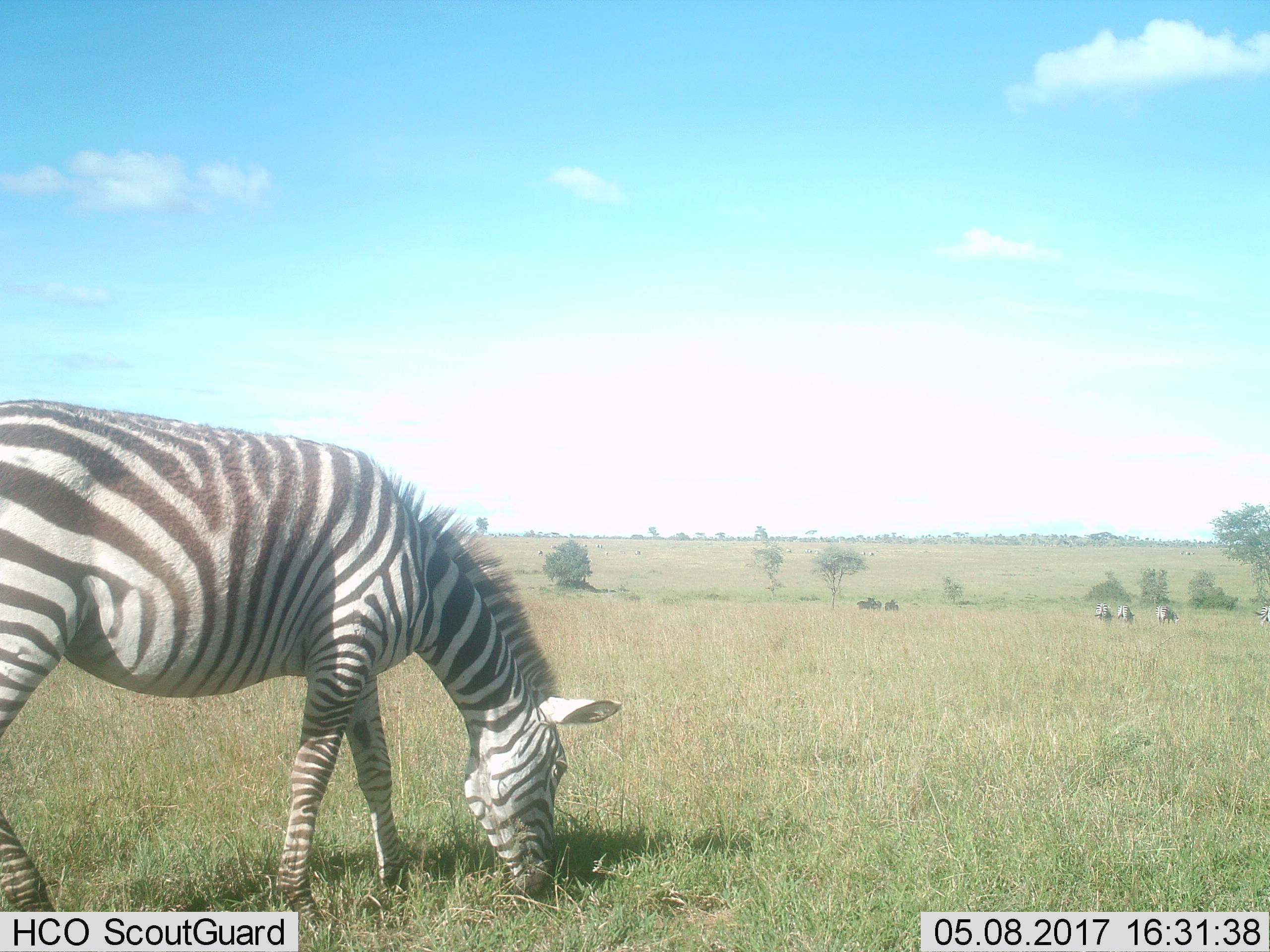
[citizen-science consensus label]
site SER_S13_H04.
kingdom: Animalia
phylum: Chordata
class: Mammalia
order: Perissodactyla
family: Equidae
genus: Equus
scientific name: Equus quagga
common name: plains zebra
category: zebraplains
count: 5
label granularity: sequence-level